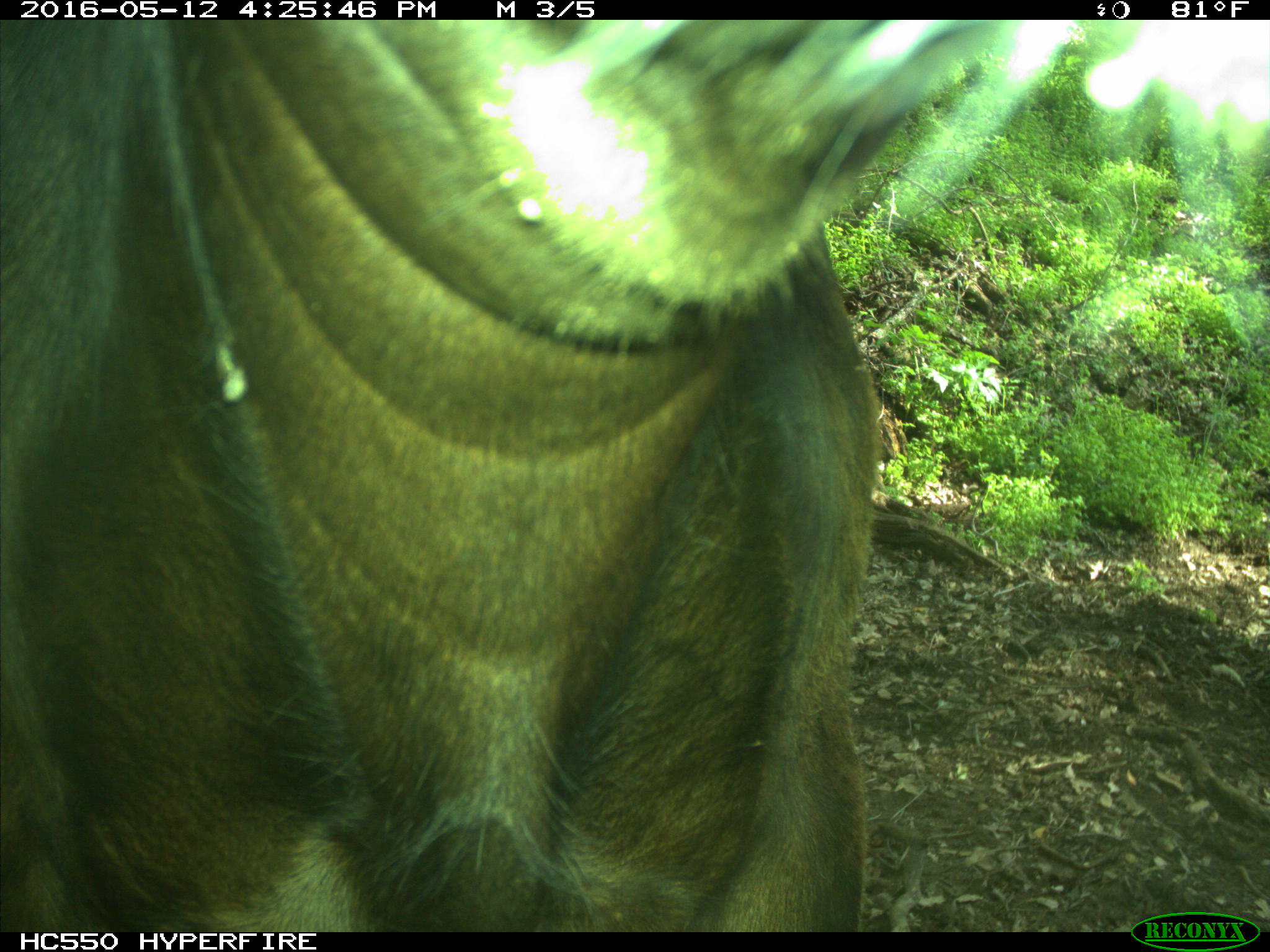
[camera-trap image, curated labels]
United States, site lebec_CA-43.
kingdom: Animalia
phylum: Chordata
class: Mammalia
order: Artiodactyla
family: Bovidae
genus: Bos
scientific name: Bos taurus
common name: domestic cow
Bos taurus (domestic cow).